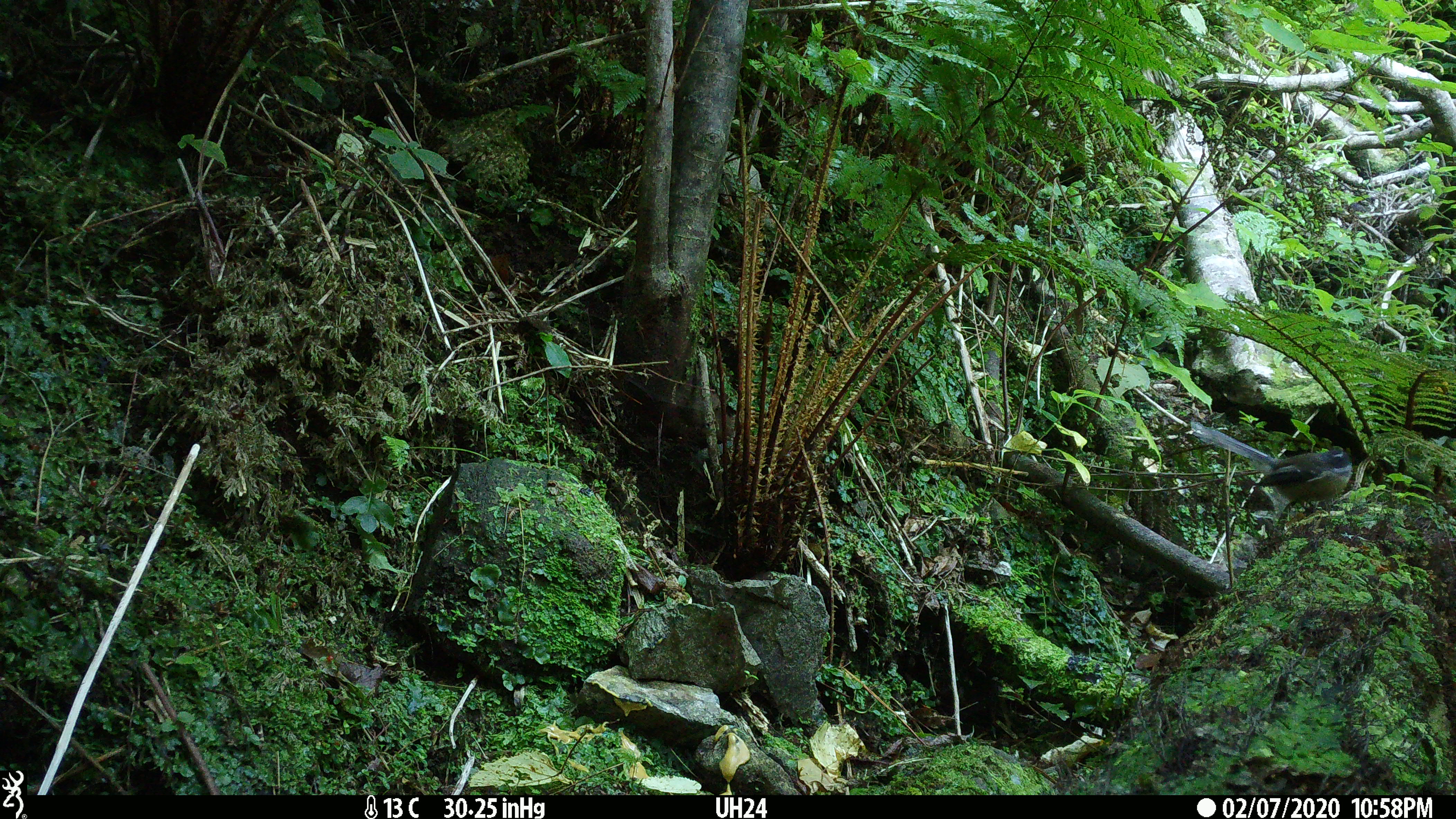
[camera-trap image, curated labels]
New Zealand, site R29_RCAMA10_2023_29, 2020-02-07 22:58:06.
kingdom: Animalia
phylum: Chordata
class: Aves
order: Passeriformes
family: Rhipiduridae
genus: Rhipidura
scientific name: Rhipidura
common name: fantails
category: fantail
Fantail (fantails) (Rhipidura).